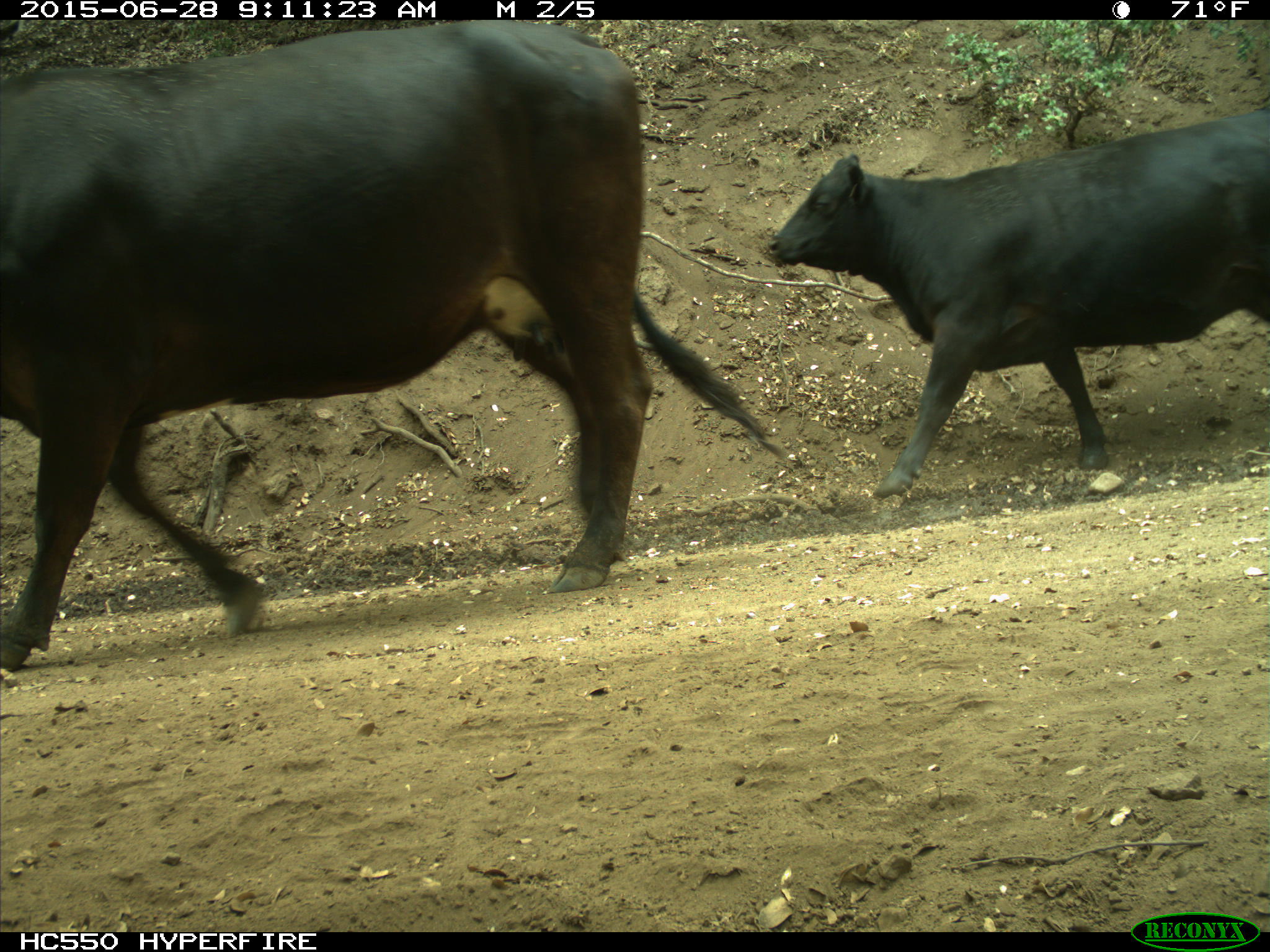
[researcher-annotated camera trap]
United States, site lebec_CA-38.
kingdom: Animalia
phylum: Chordata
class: Mammalia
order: Artiodactyla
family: Bovidae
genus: Bos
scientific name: Bos taurus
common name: domestic cow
Bos taurus (domestic cow).